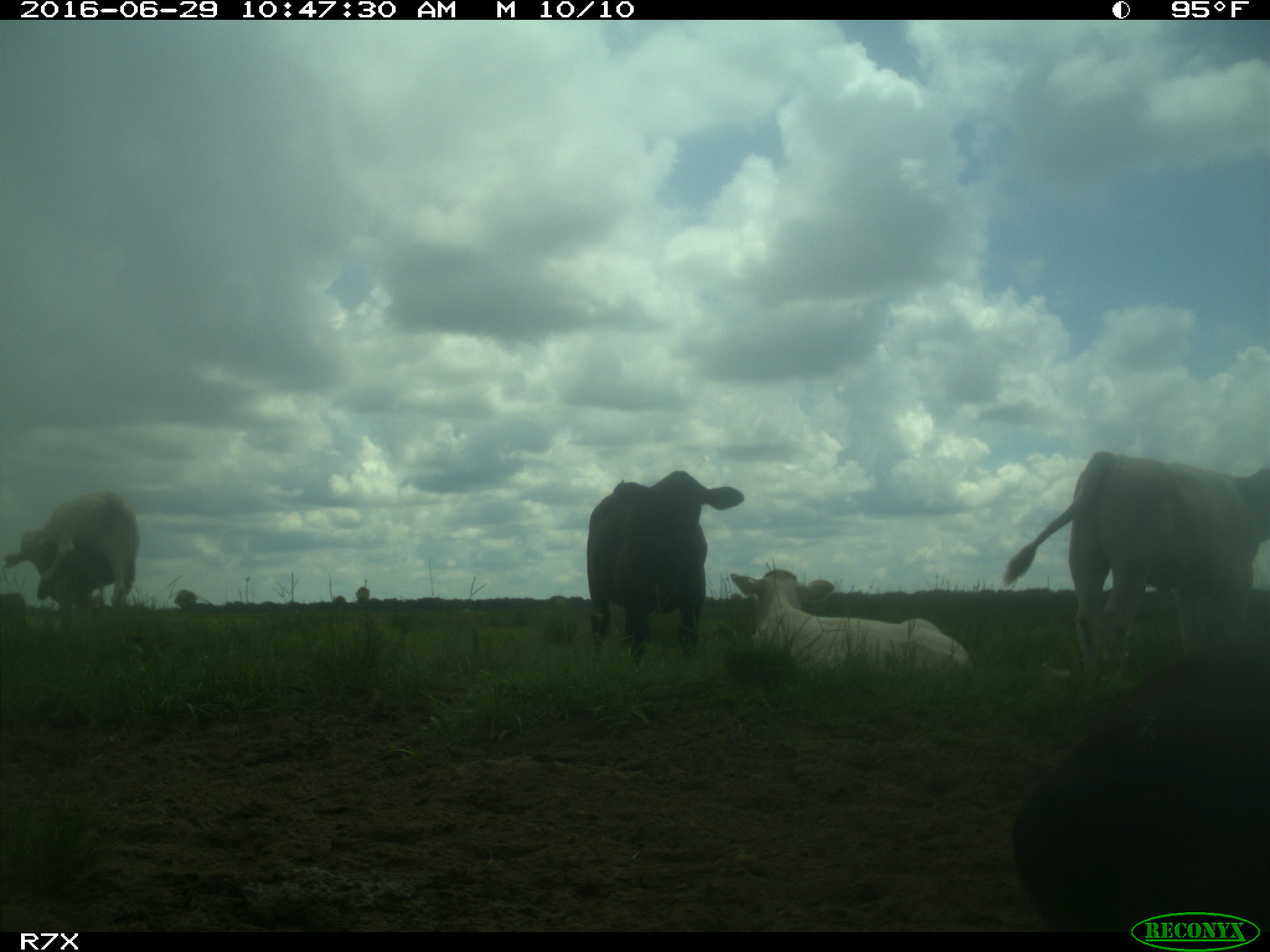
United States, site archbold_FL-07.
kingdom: Animalia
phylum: Chordata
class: Mammalia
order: Artiodactyla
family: Bovidae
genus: Bos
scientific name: Bos taurus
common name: domestic cow